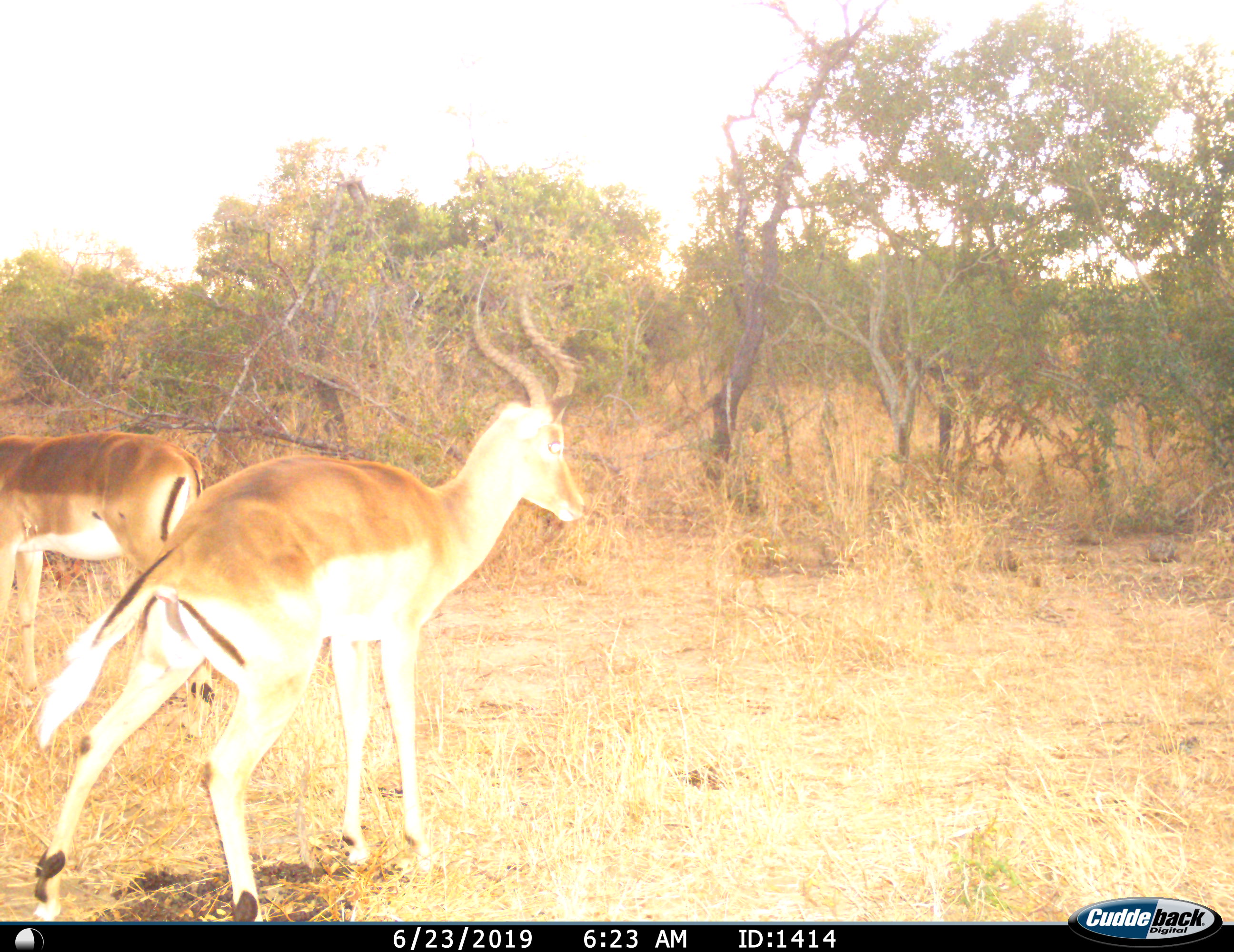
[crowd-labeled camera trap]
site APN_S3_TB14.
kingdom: Animalia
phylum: Chordata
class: Mammalia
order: Artiodactyla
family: Bovidae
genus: Aepyceros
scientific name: Aepyceros melampus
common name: impala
Impala (Aepyceros melampus), count 2. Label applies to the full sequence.